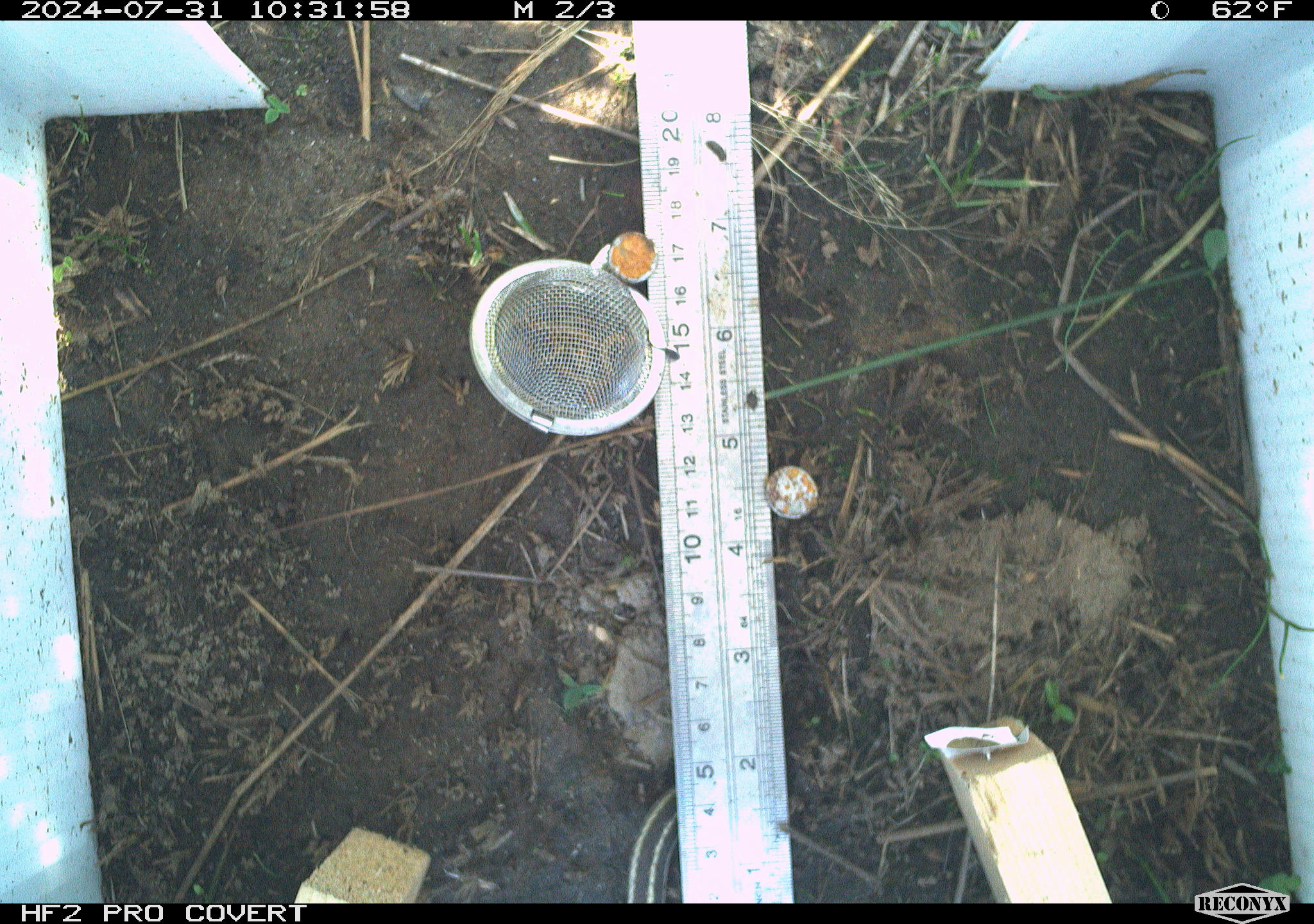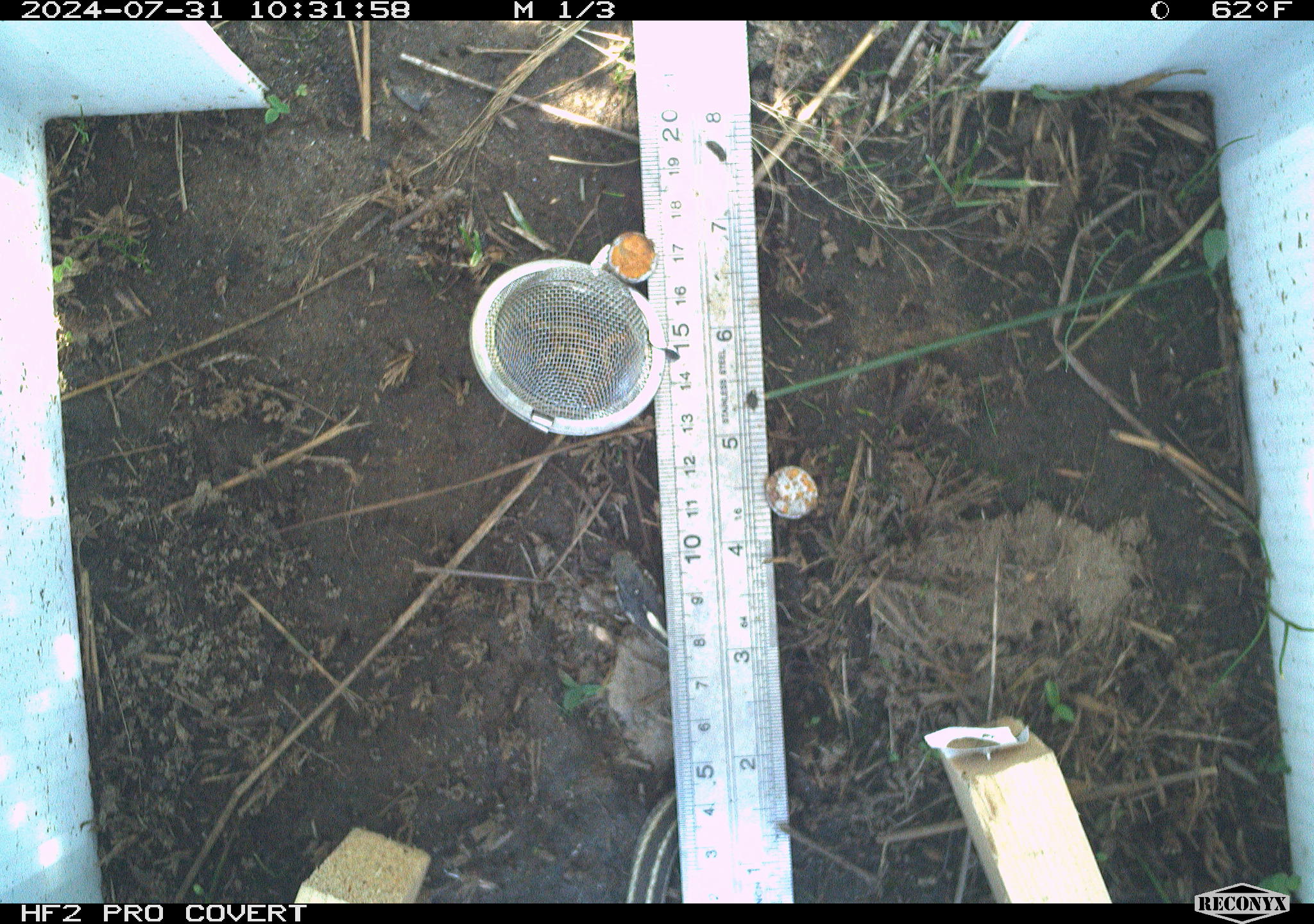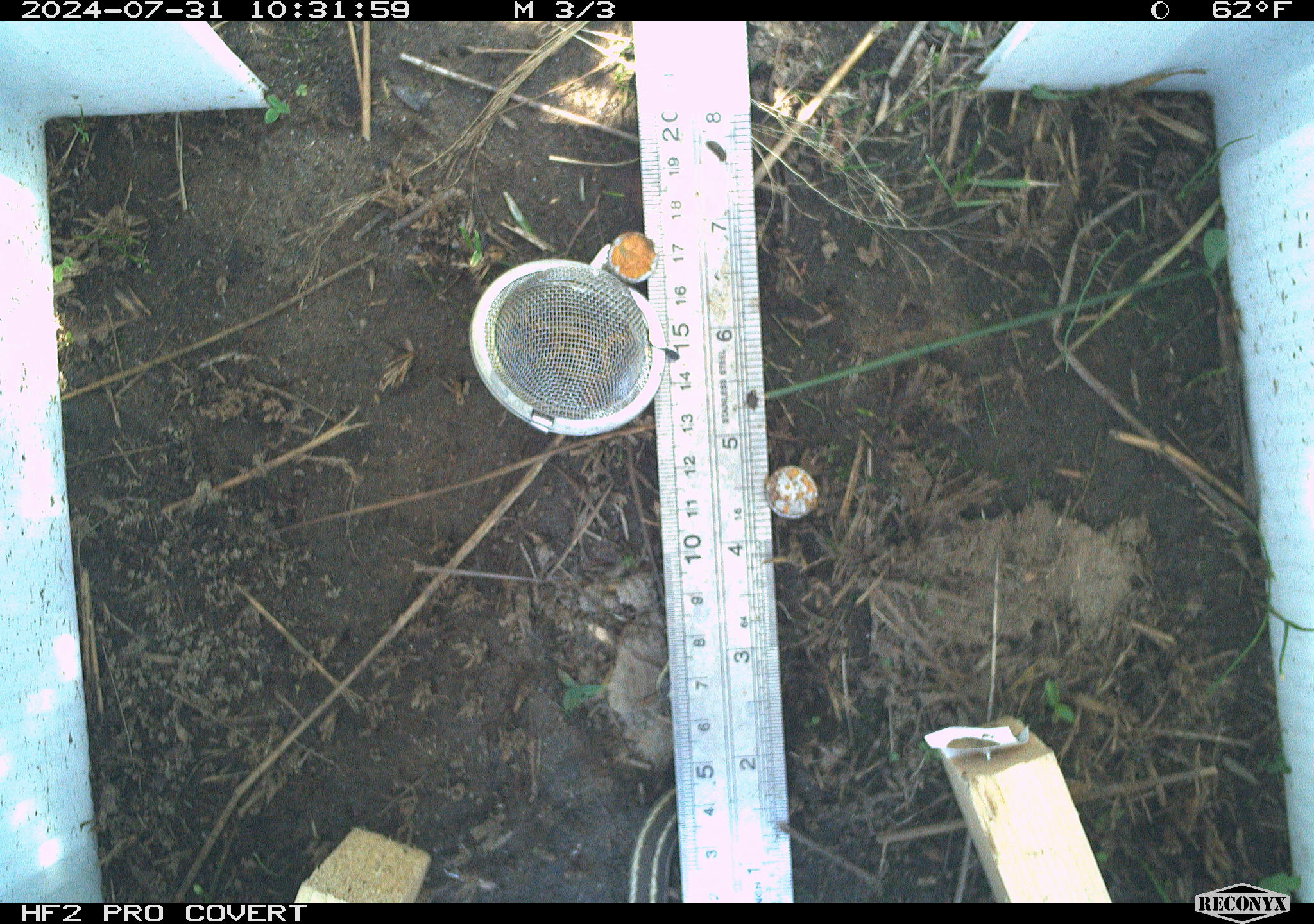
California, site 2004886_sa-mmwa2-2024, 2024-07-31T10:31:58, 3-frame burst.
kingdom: Animalia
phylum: Chordata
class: Reptilia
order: Squamata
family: Colubridae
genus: Thamnophis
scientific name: Thamnophis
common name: american gartersnakes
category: thamnophis species